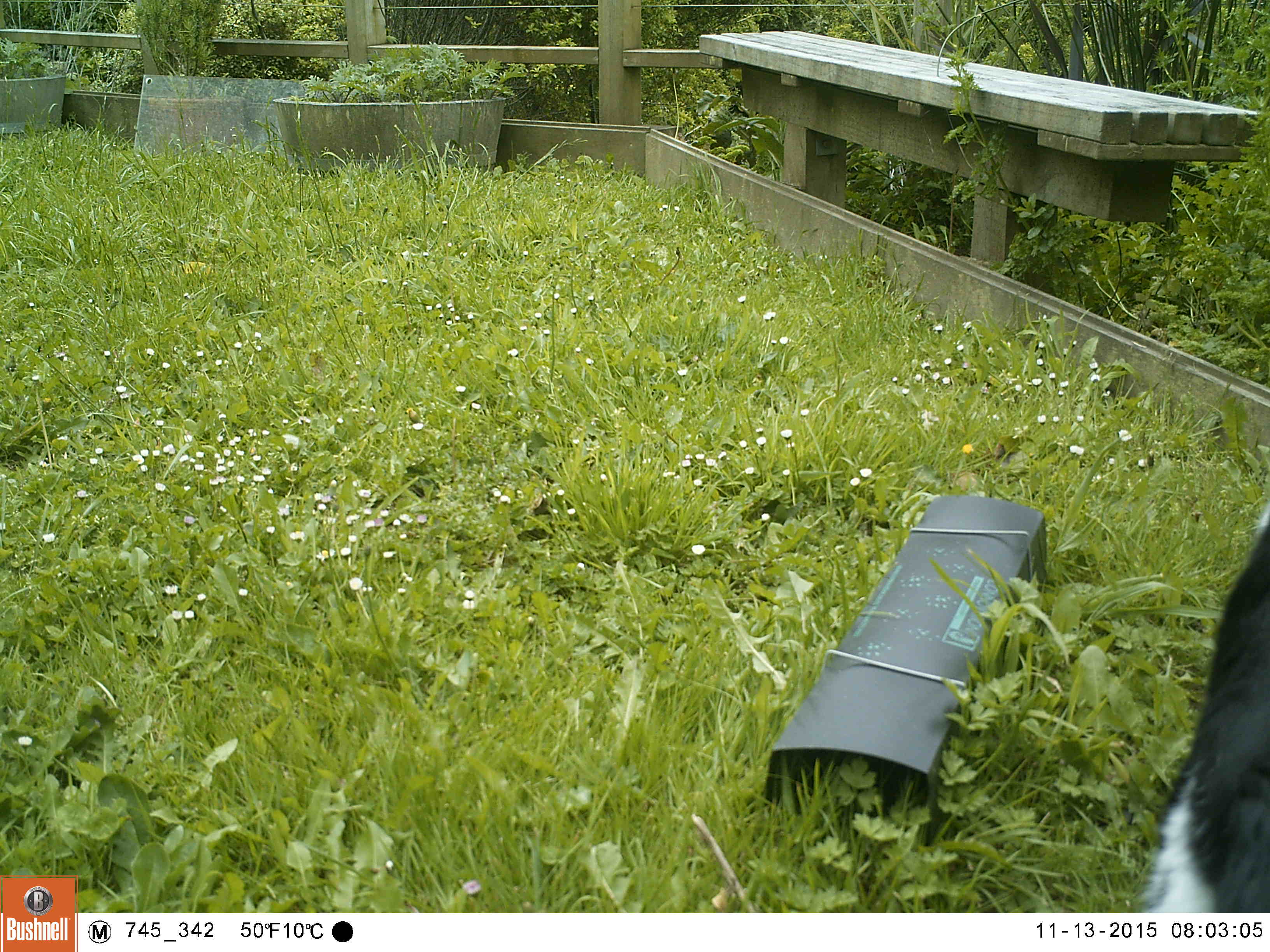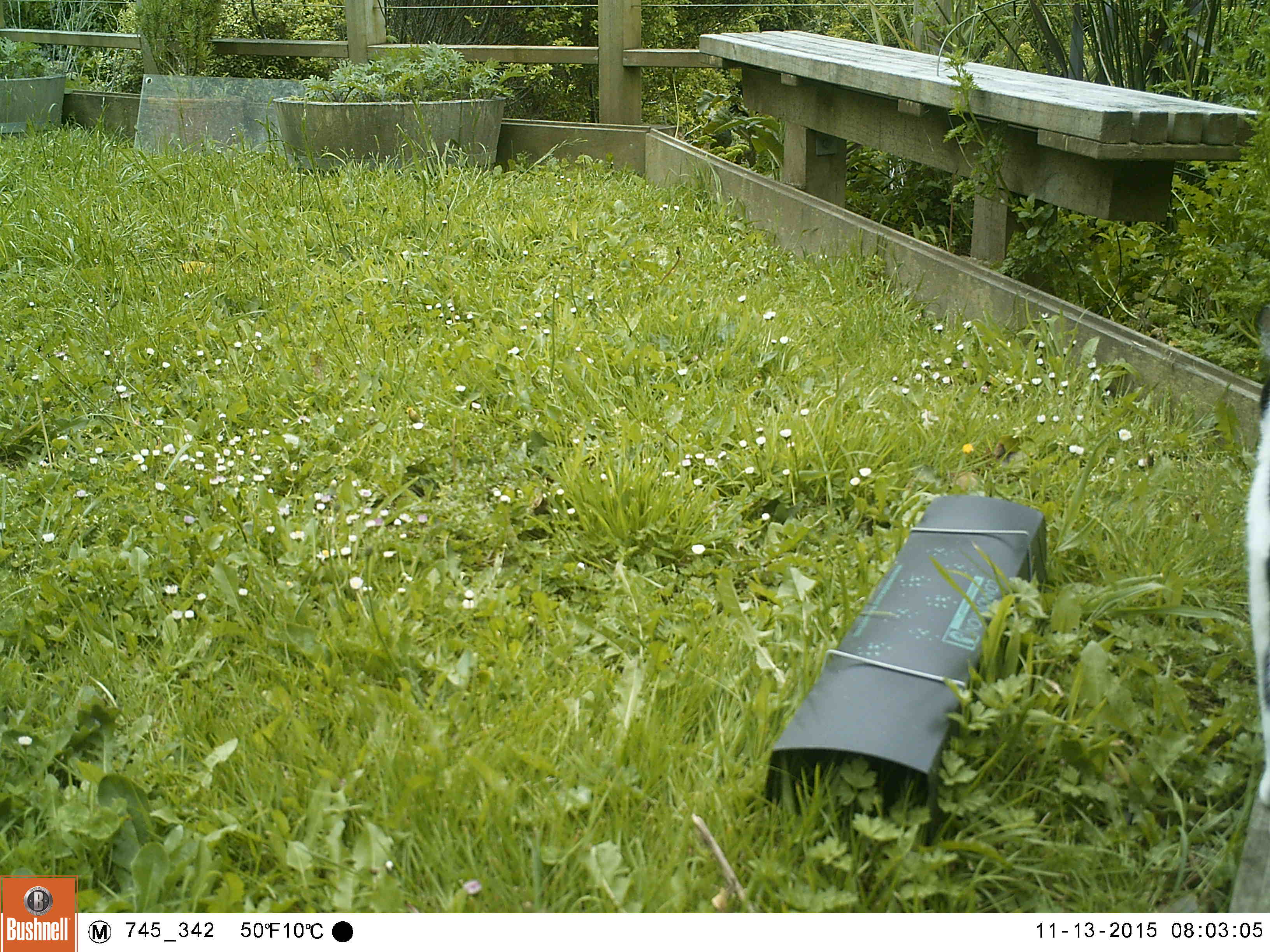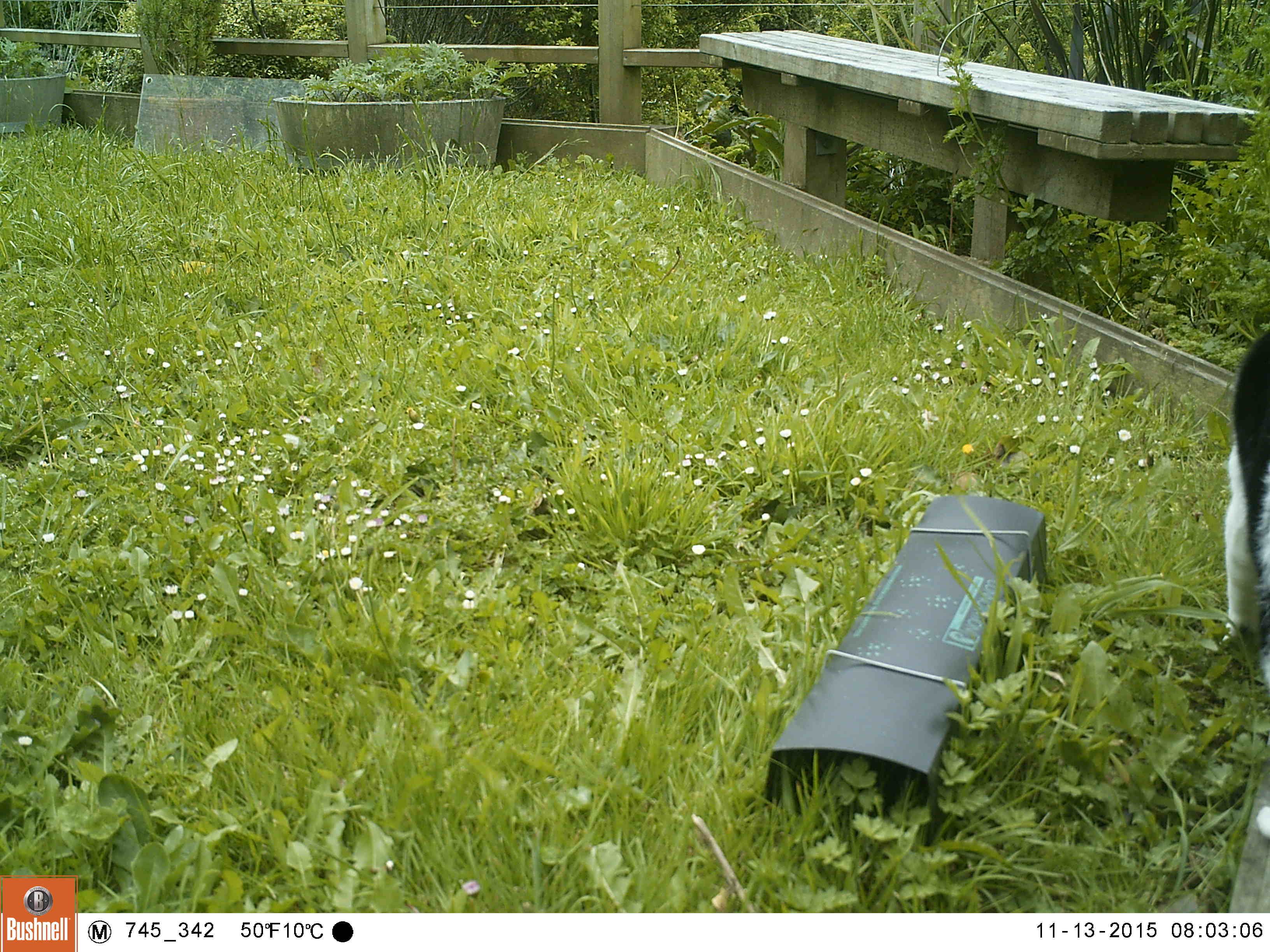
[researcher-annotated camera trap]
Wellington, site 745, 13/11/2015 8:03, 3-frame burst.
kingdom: Animalia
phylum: Chordata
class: Mammalia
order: Carnivora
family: Felidae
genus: Felis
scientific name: Felis catus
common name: cat